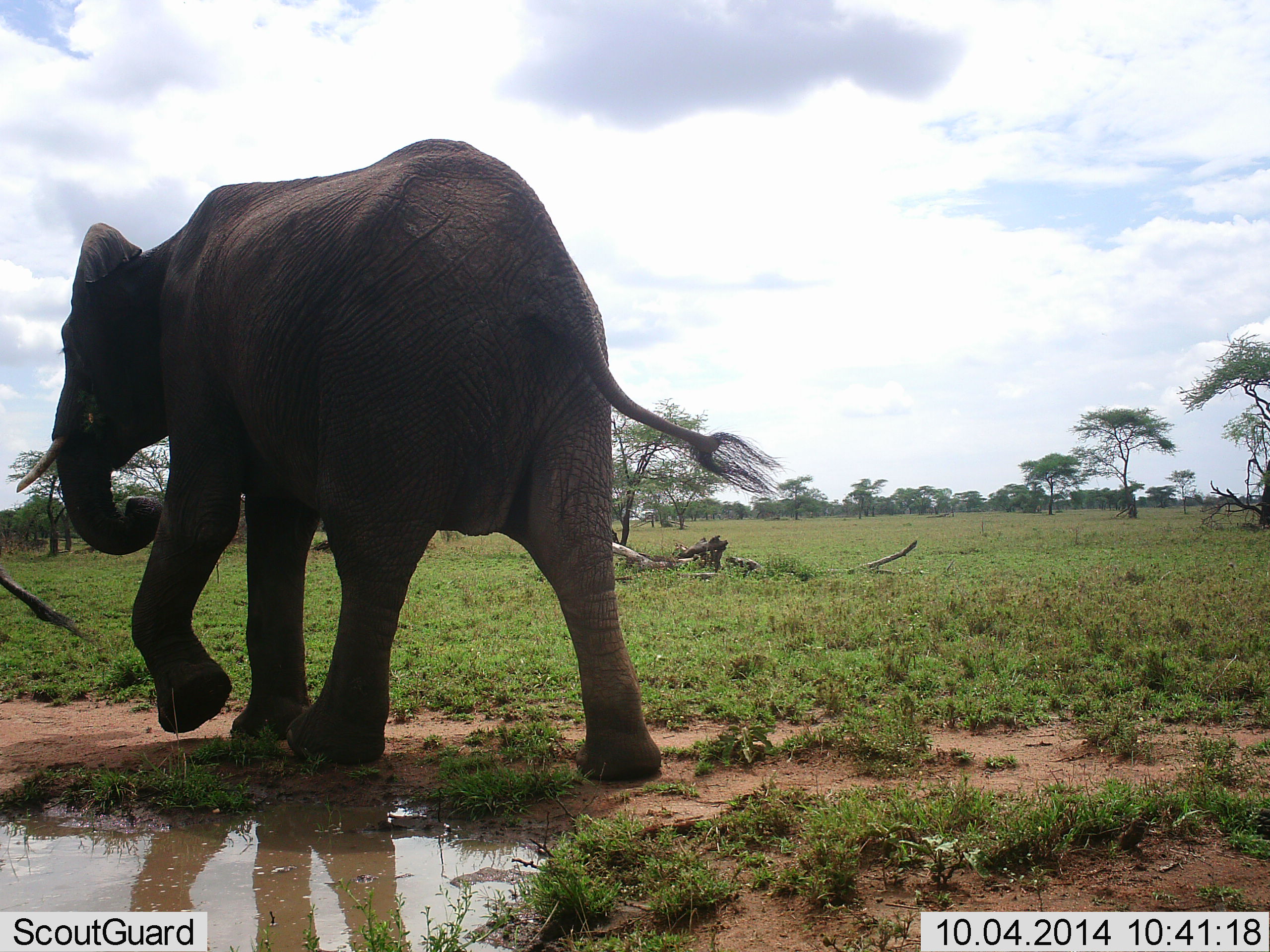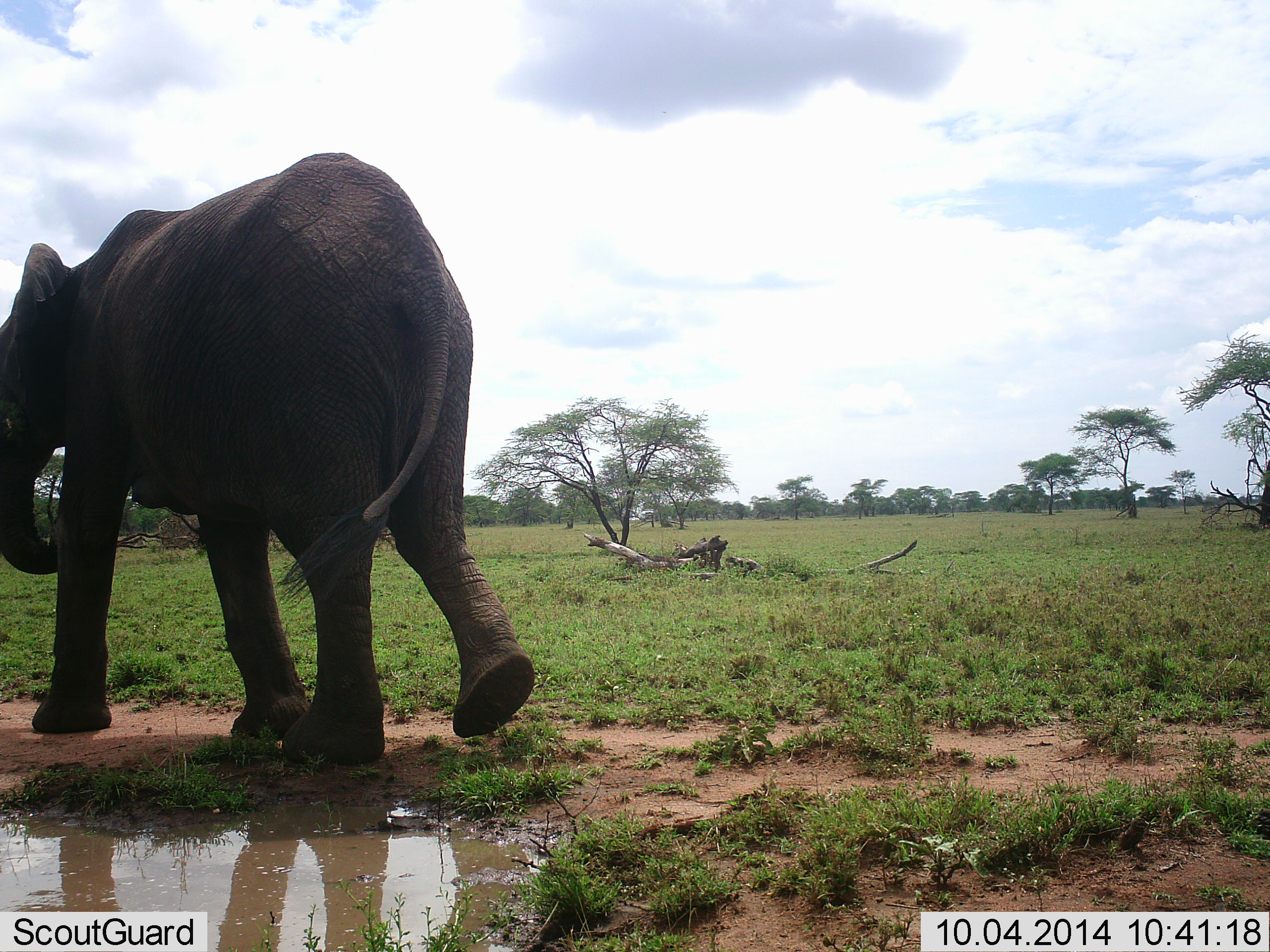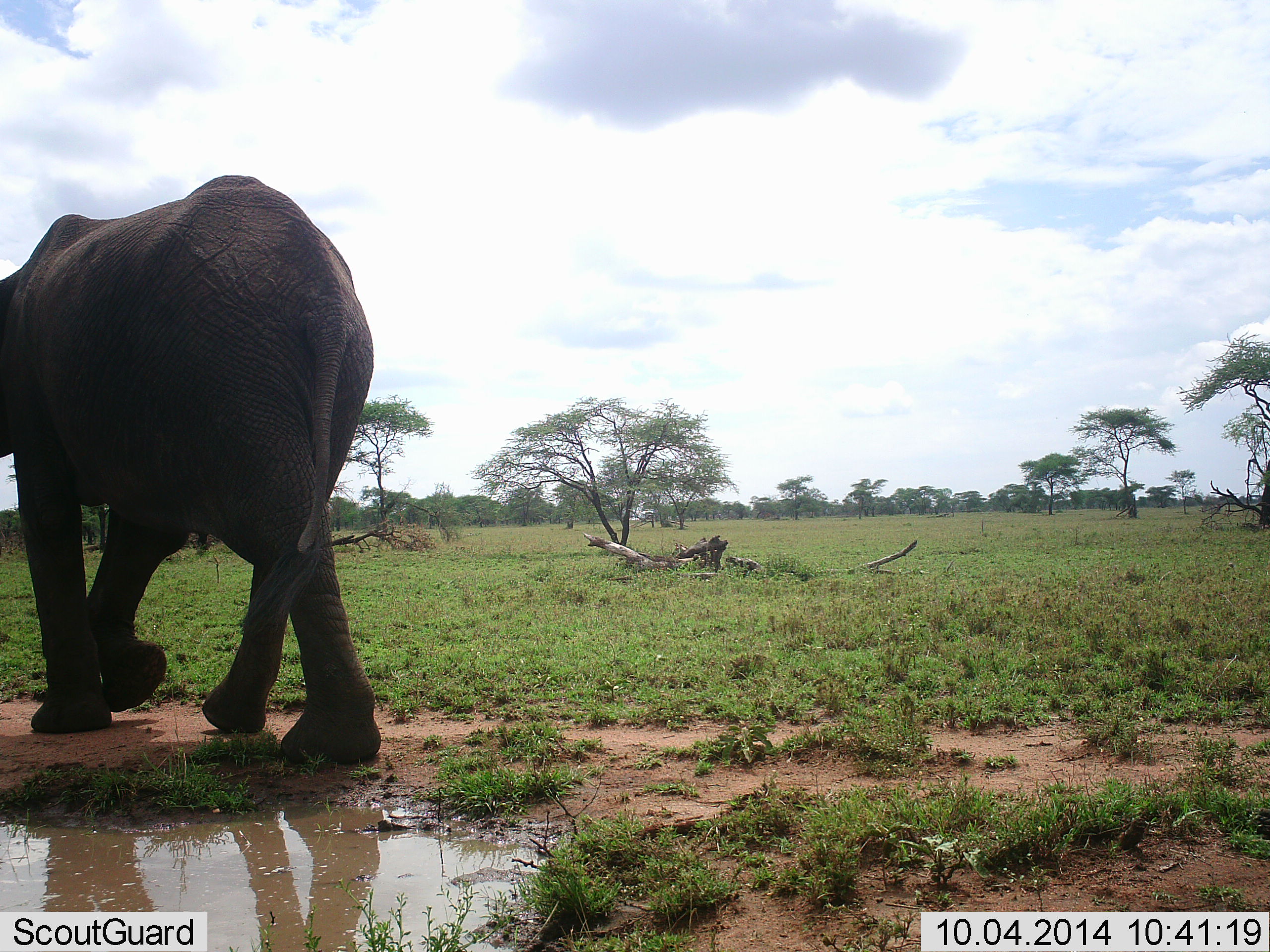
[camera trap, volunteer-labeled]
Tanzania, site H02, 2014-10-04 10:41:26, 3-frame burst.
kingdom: Animalia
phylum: Chordata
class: Mammalia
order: Proboscidea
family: Elephantidae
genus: Loxodonta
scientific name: Loxodonta africana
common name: african bush elephant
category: elephant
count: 2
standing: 0%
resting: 0%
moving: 100%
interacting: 0%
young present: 10%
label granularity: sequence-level